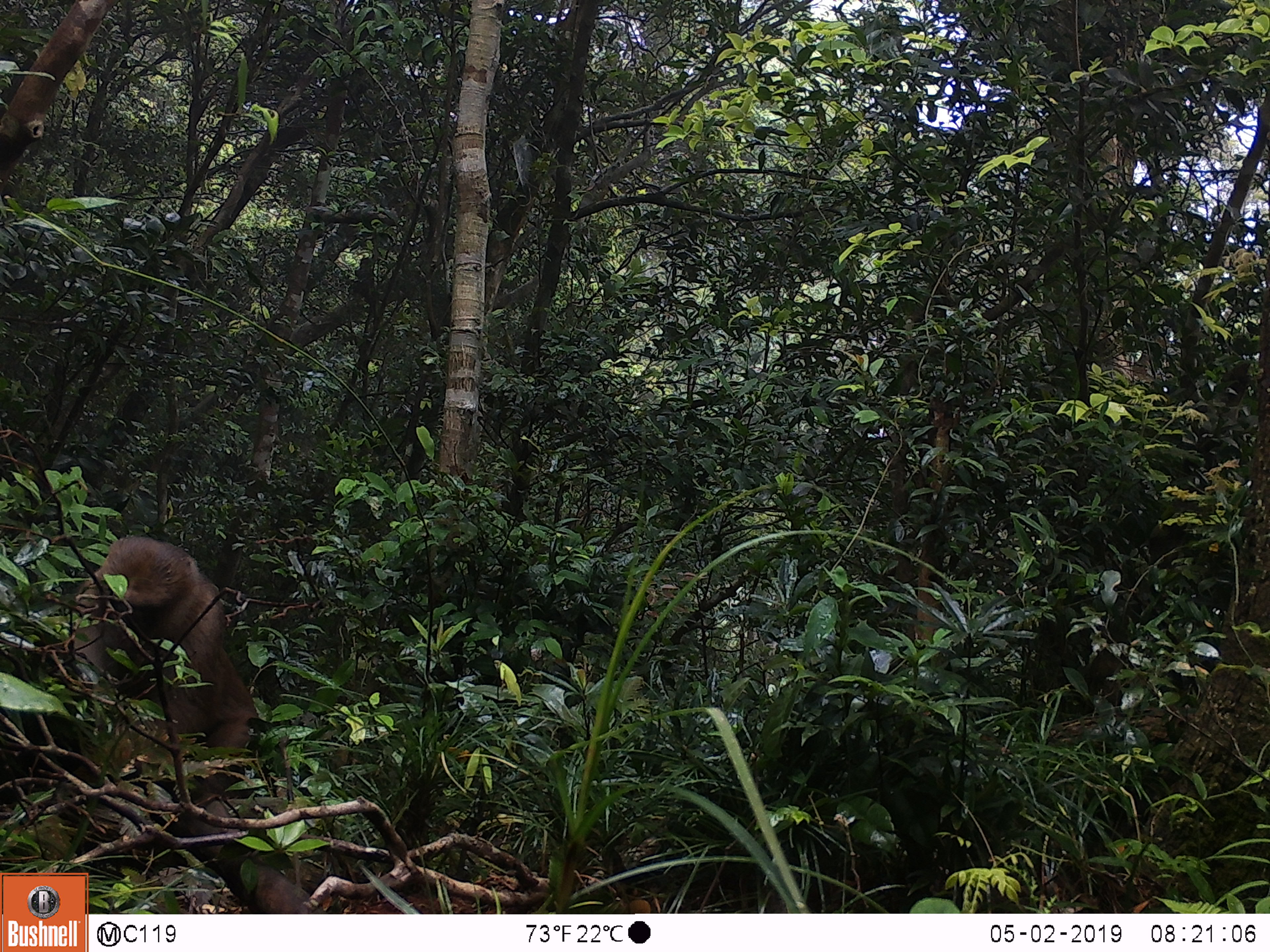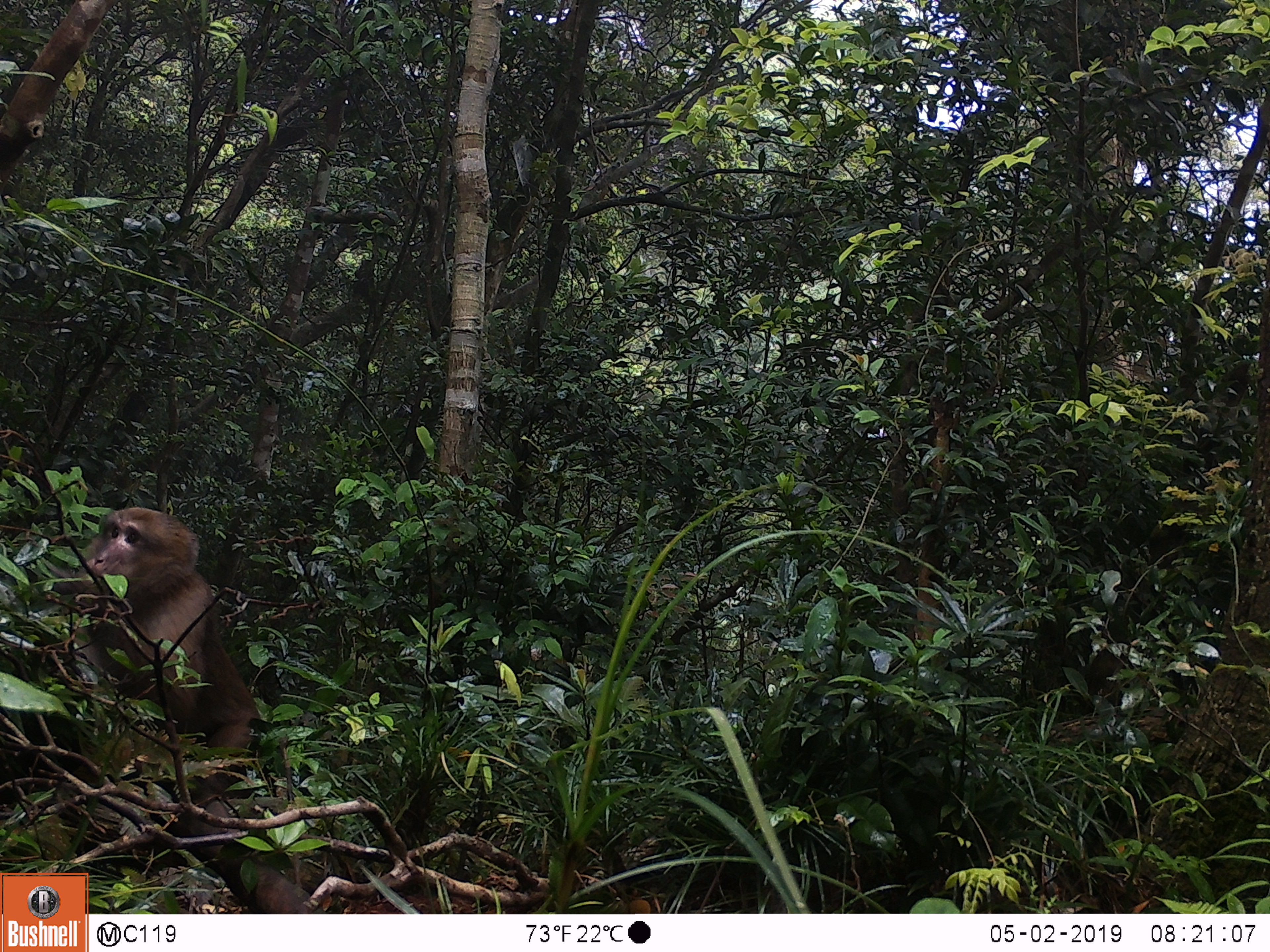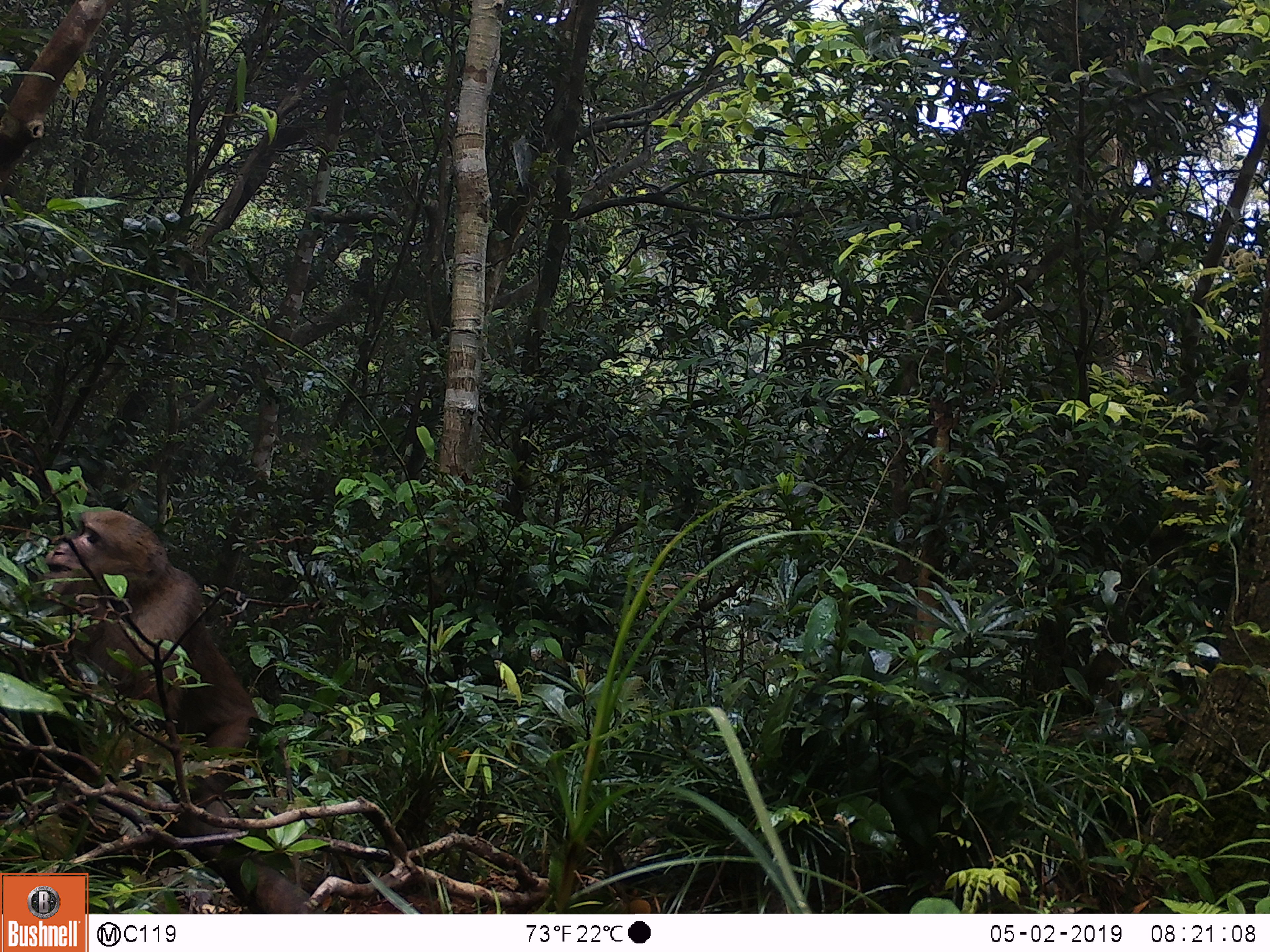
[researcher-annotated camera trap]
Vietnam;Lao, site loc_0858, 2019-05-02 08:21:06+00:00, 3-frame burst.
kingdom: Animalia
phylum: Chordata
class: Mammalia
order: Primates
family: Cercopithecidae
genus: Macaca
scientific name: Macaca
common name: macaque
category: macaque not stump tailed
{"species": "macaque not stump tailed (macaque) (Macaca)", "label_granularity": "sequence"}